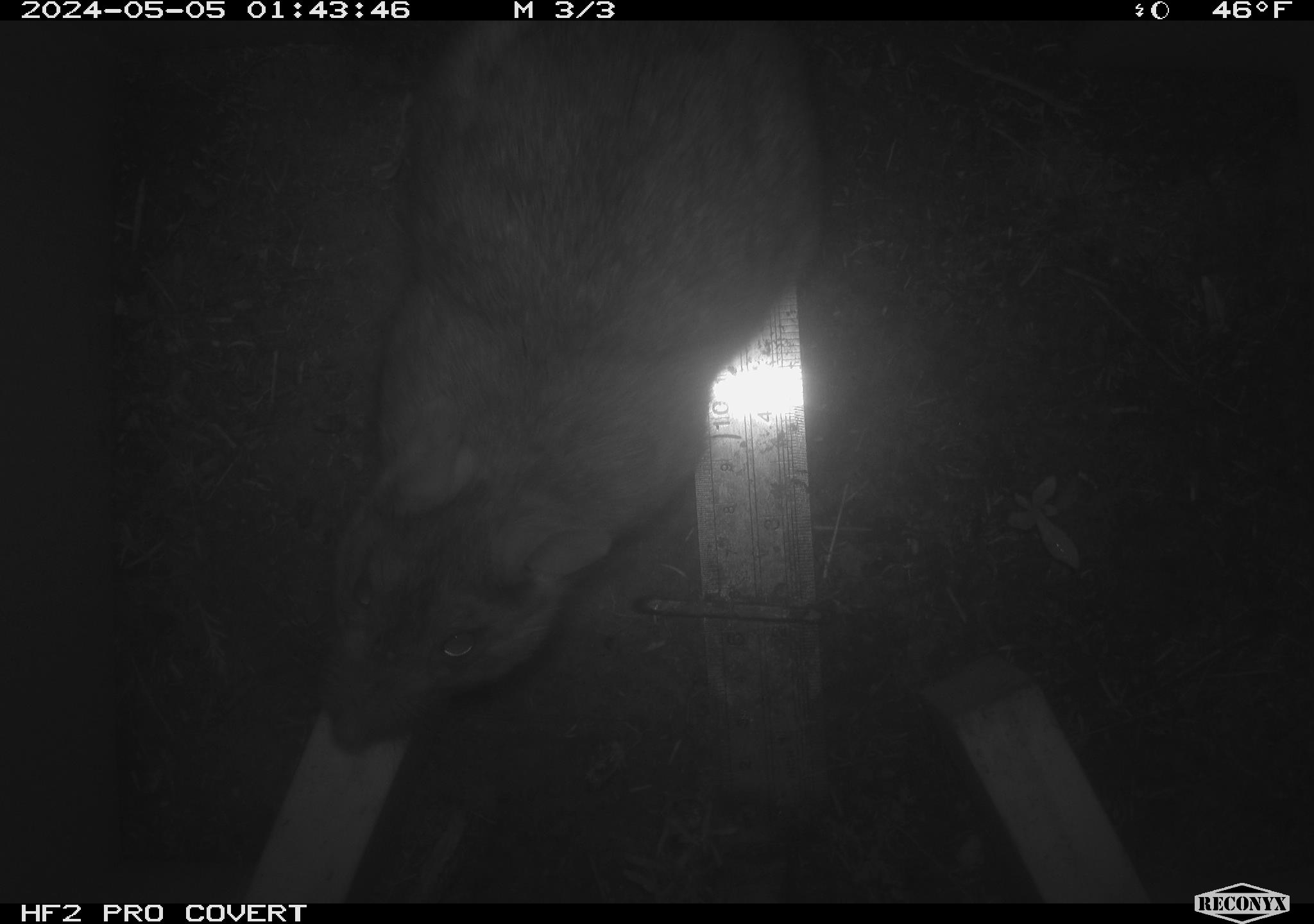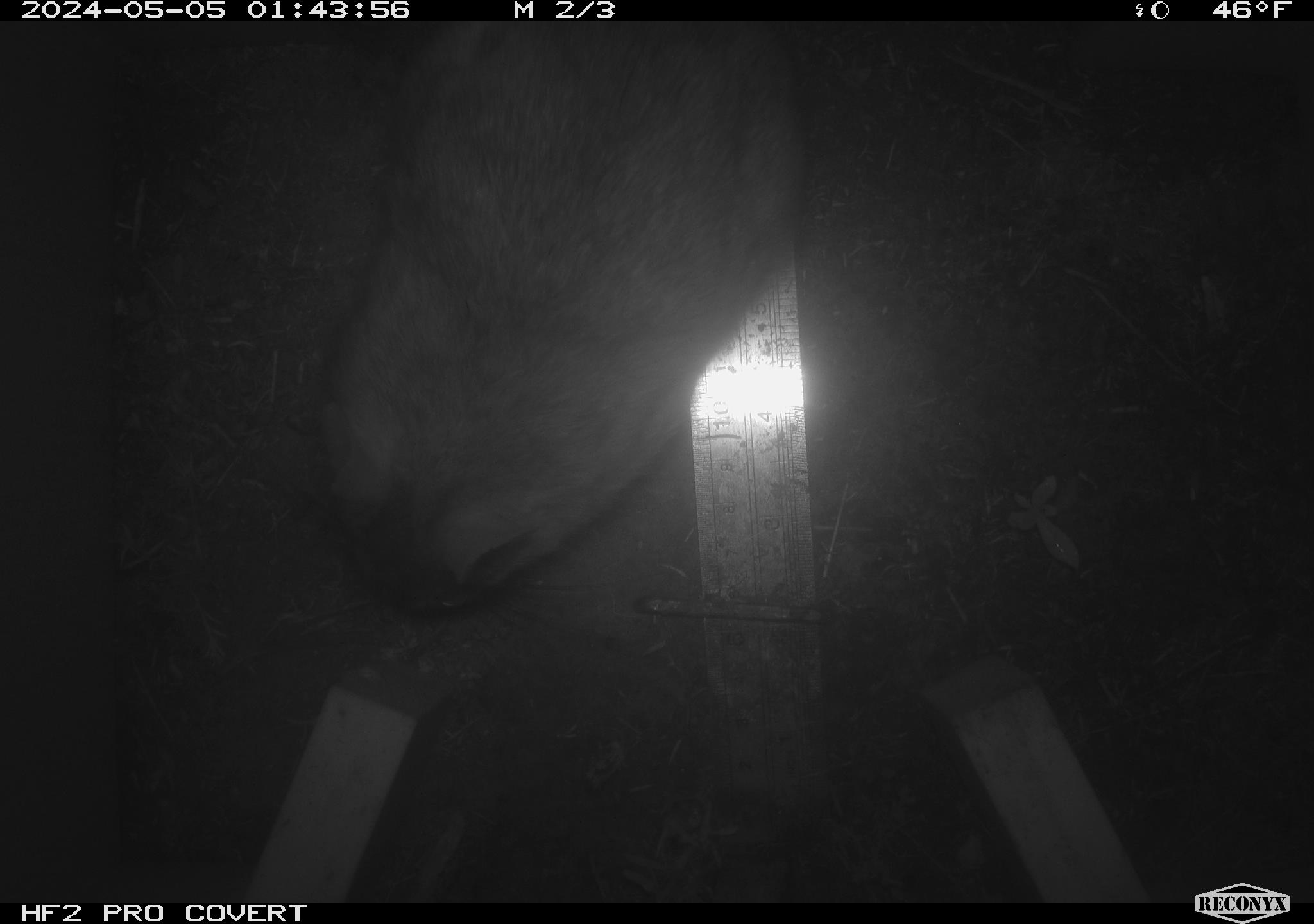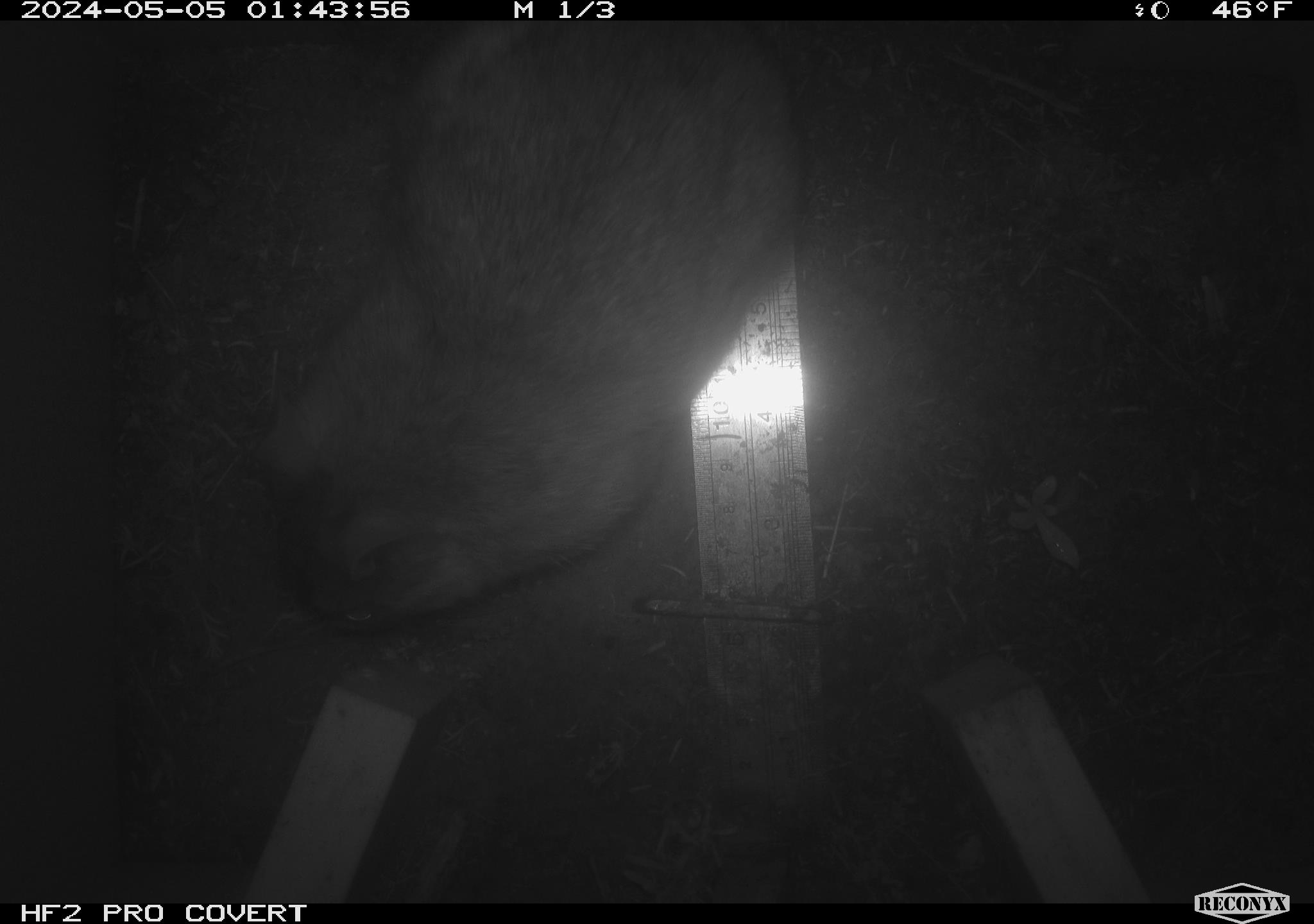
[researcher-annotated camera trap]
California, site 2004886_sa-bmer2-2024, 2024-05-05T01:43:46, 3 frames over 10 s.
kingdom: Animalia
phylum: Chordata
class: Mammalia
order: Rodentia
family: Muridae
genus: Rattus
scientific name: Rattus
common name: rat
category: rattus species